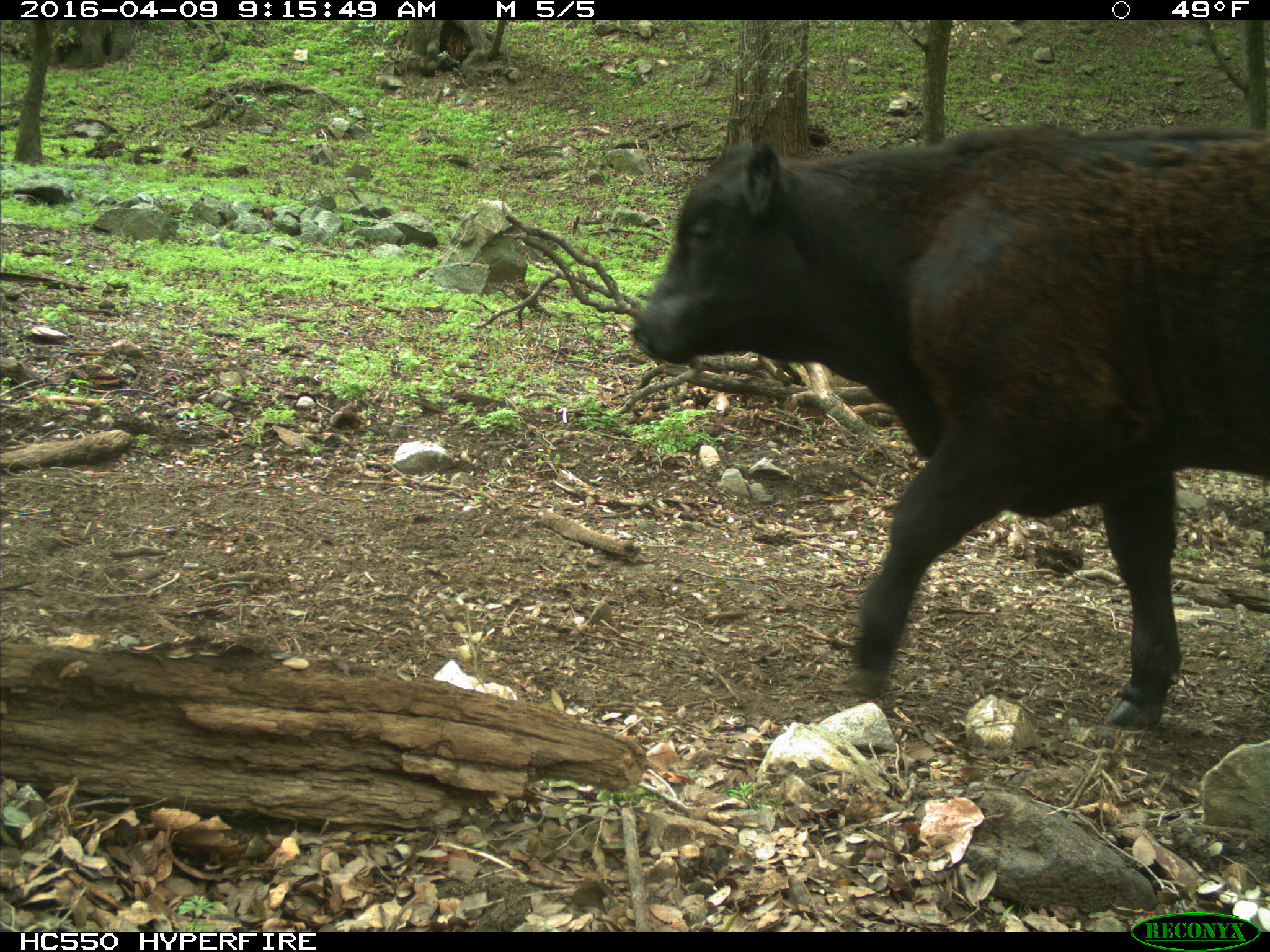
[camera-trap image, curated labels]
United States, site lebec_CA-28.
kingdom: Animalia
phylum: Chordata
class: Mammalia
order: Artiodactyla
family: Bovidae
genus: Bos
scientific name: Bos taurus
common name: domestic cow